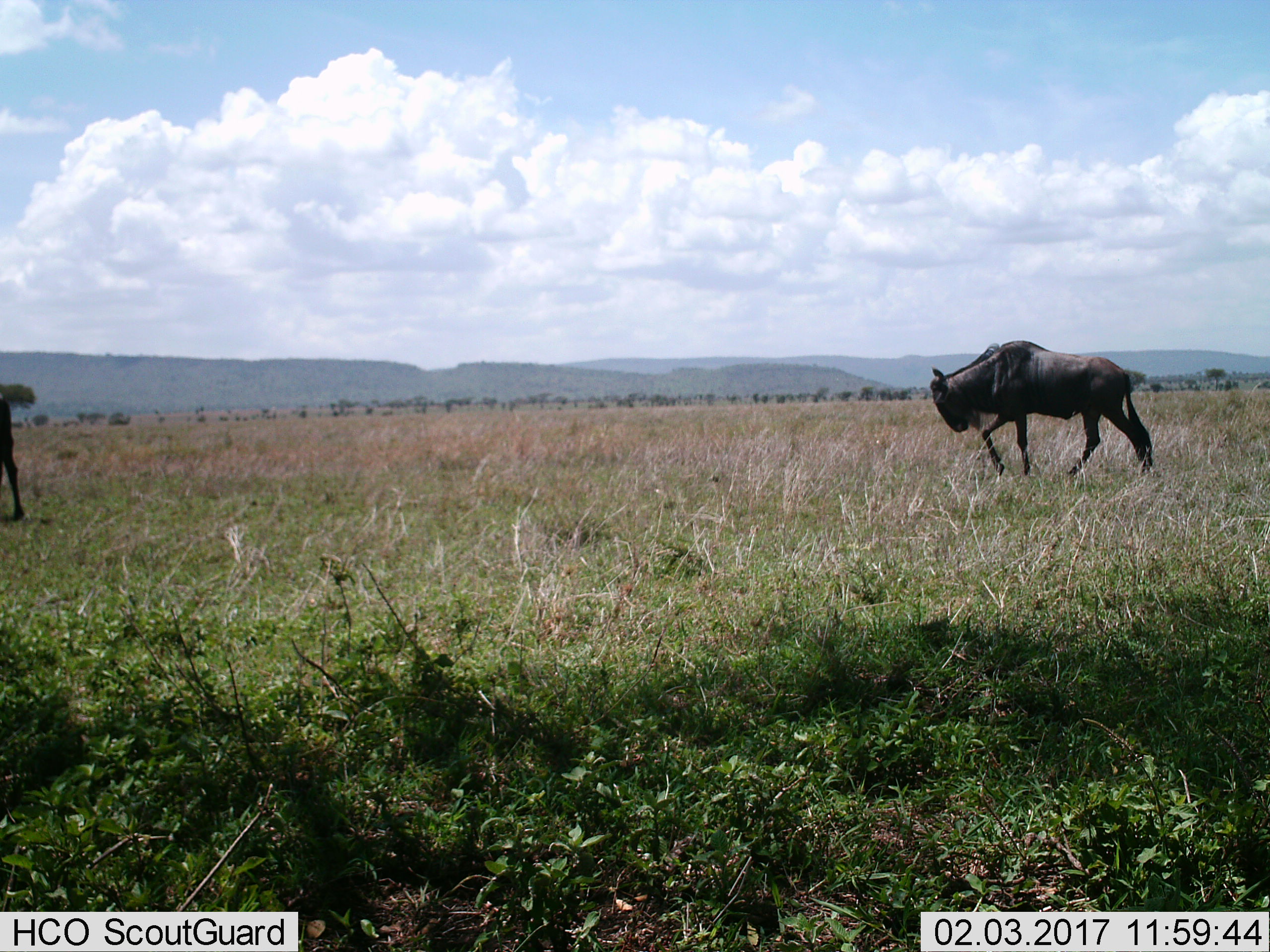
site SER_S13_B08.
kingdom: Animalia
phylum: Chordata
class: Mammalia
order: Artiodactyla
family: Bovidae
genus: Connochaetes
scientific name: Connochaetes taurinus taurinus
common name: blue wildebeest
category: wildebeestblue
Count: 2.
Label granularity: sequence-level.